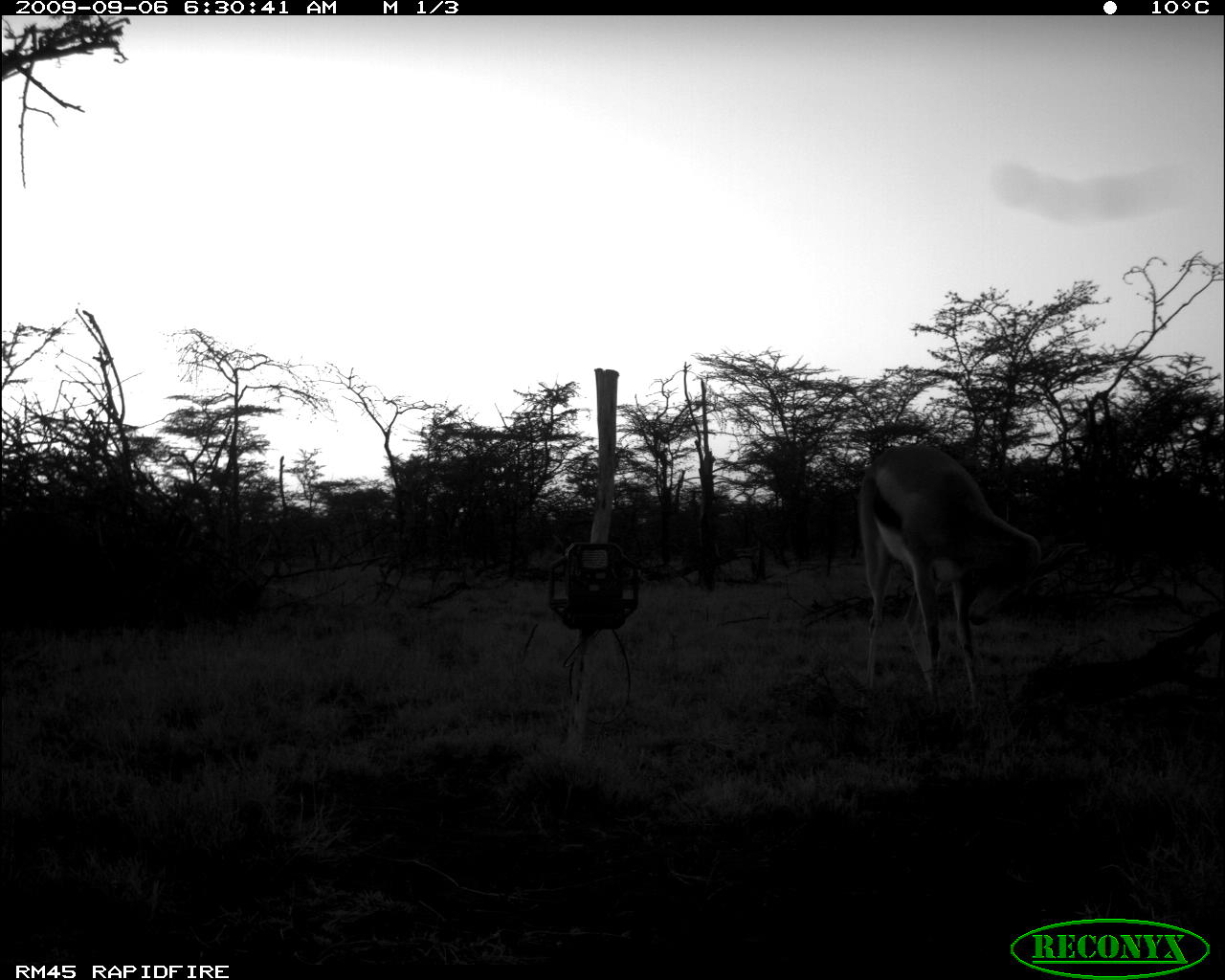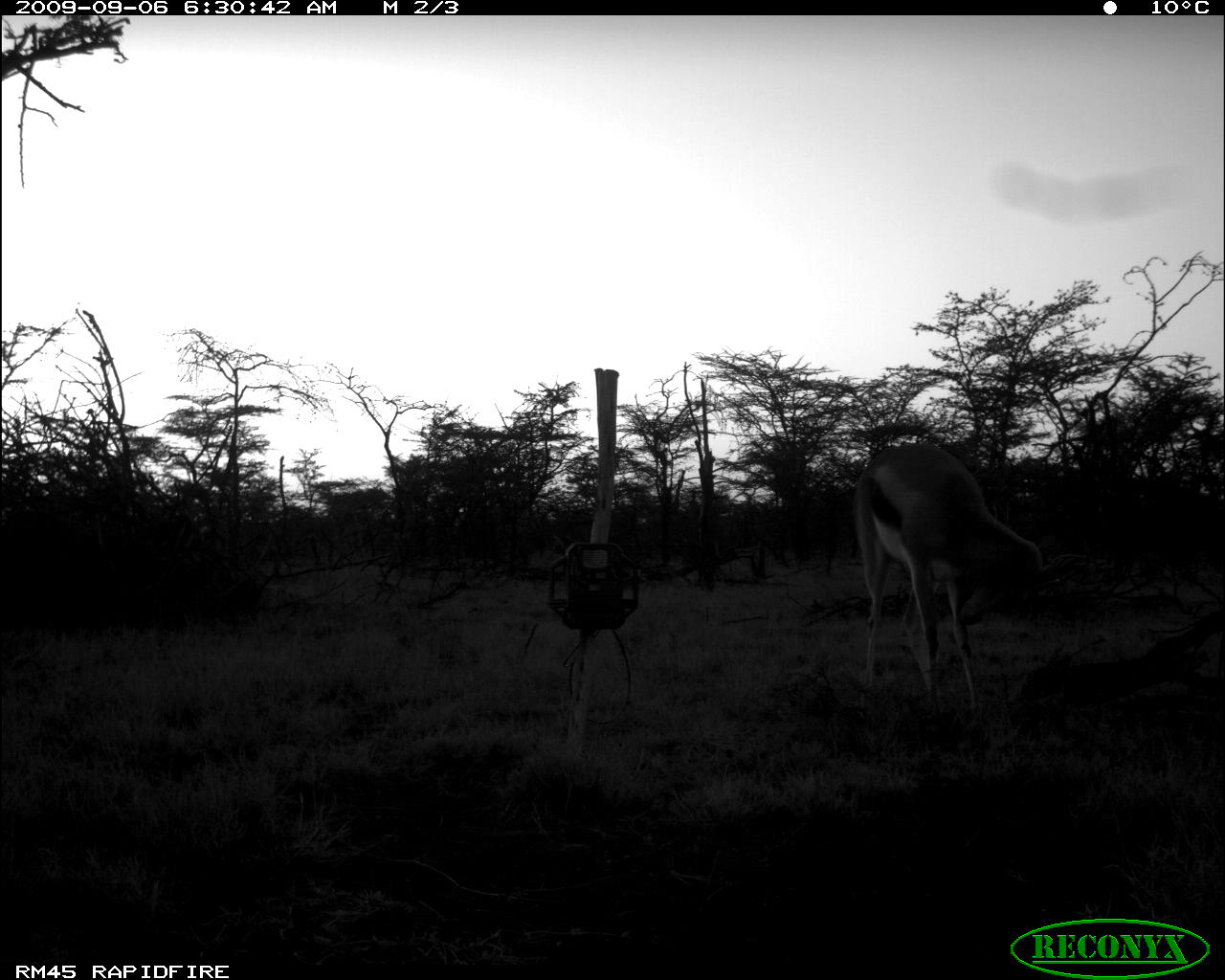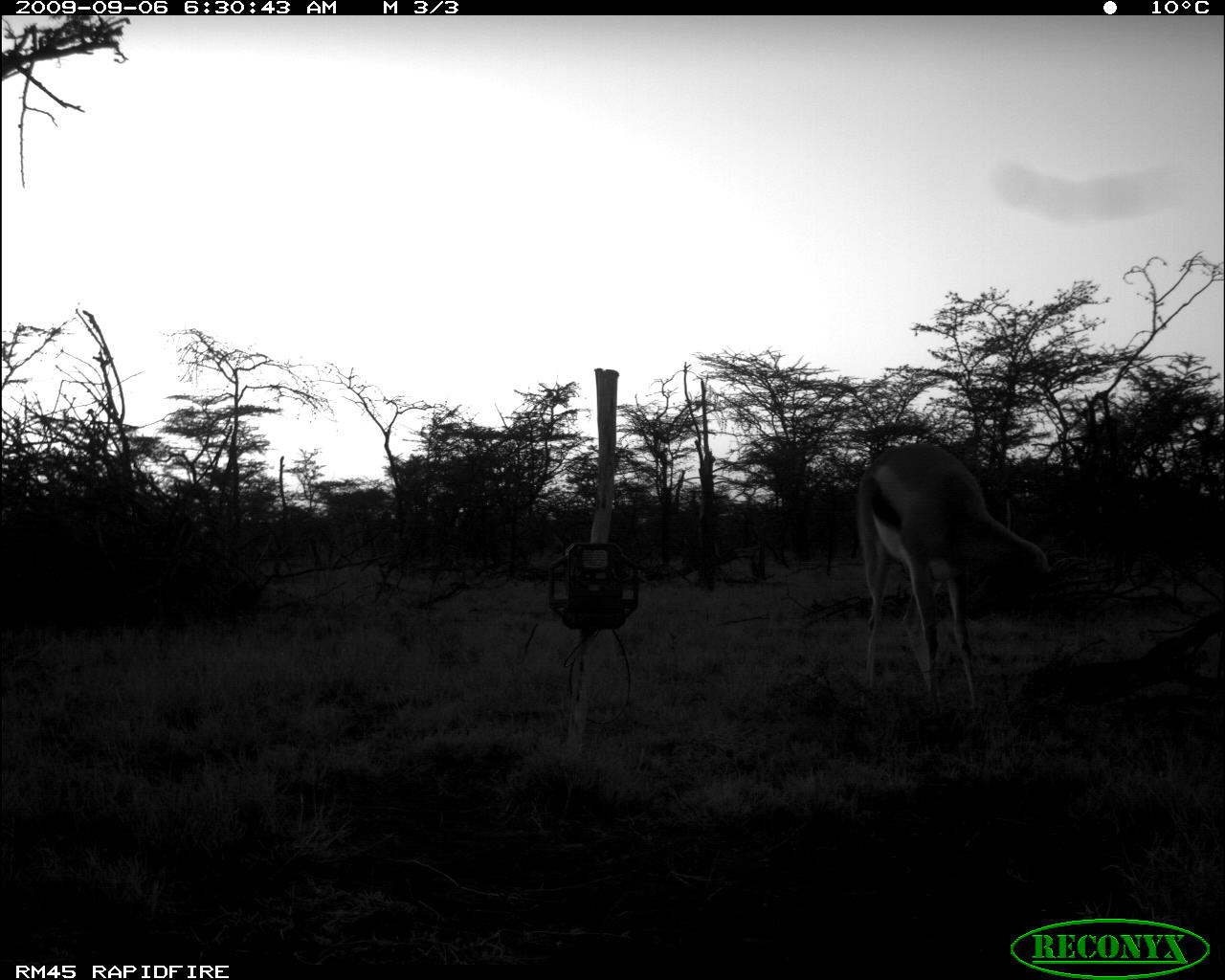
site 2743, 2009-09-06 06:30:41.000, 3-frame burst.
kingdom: Animalia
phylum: Chordata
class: Mammalia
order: Artiodactyla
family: Bovidae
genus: Nanger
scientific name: Nanger granti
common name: grant's gazelle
Nanger granti (grant's gazelle), count 1.